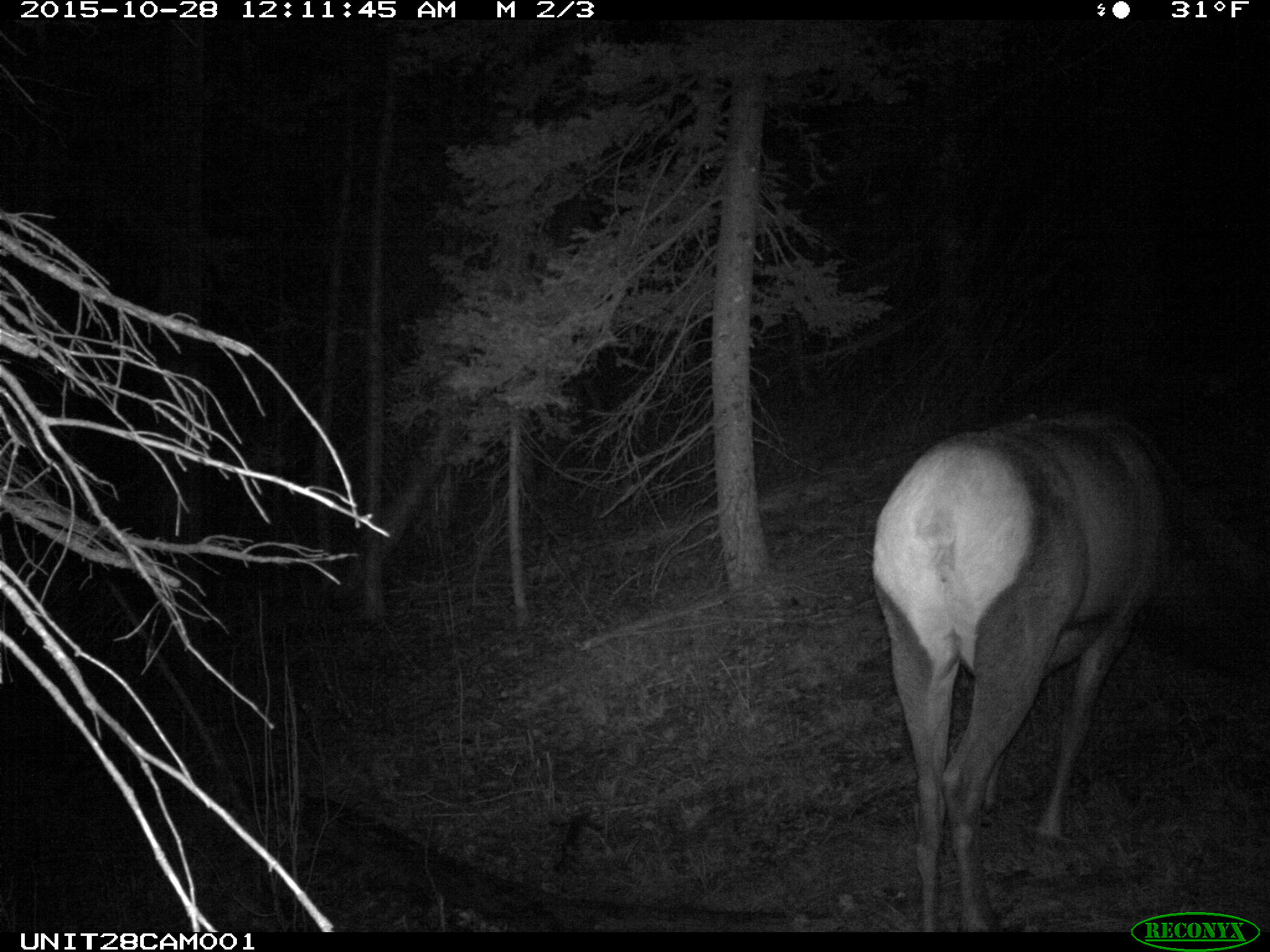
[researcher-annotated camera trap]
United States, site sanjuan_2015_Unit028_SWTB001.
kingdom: Animalia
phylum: Chordata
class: Mammalia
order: Artiodactyla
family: Cervidae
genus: Cervus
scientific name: Cervus elaphus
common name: red deer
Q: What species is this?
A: Cervus elaphus (red deer).